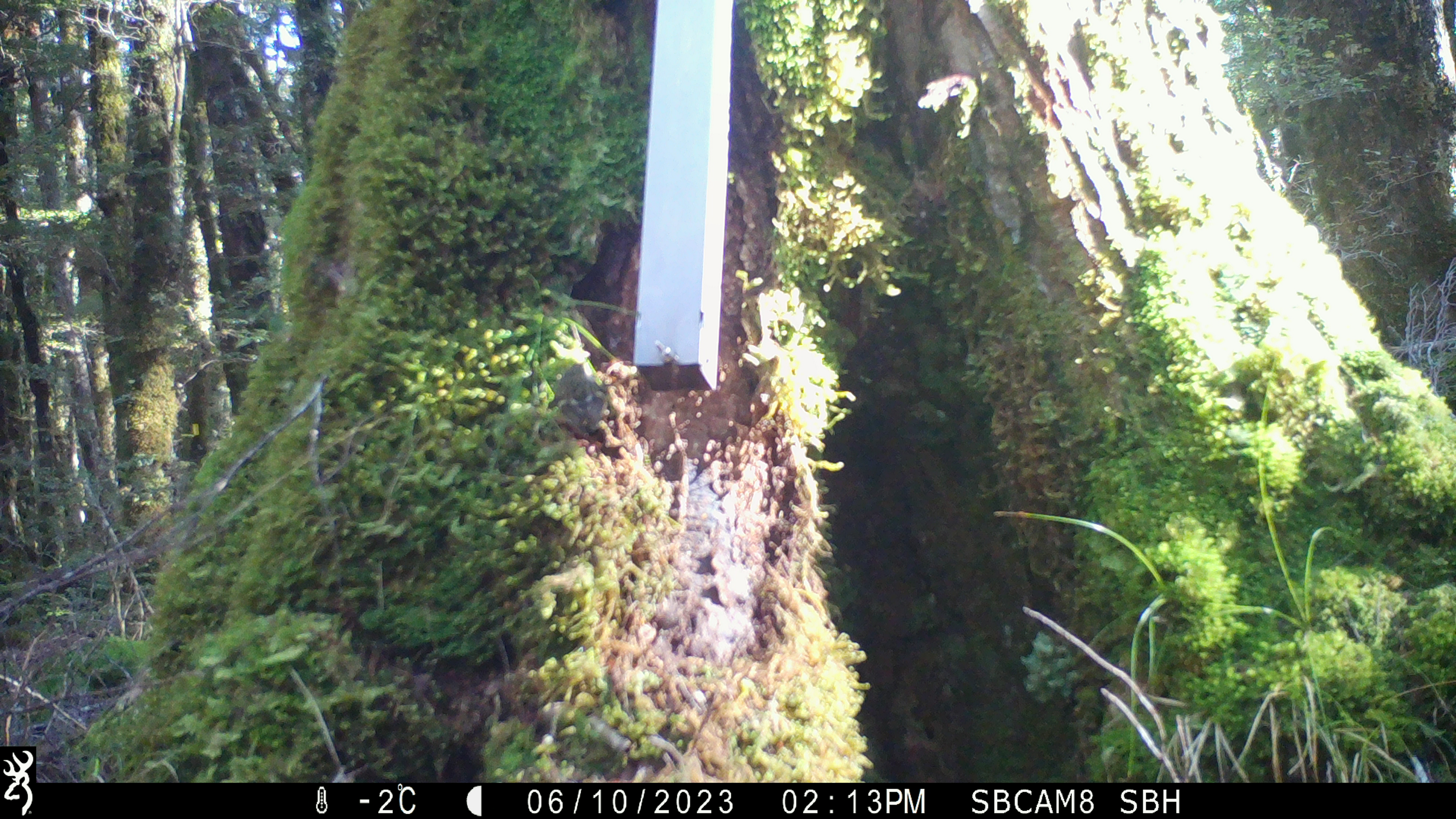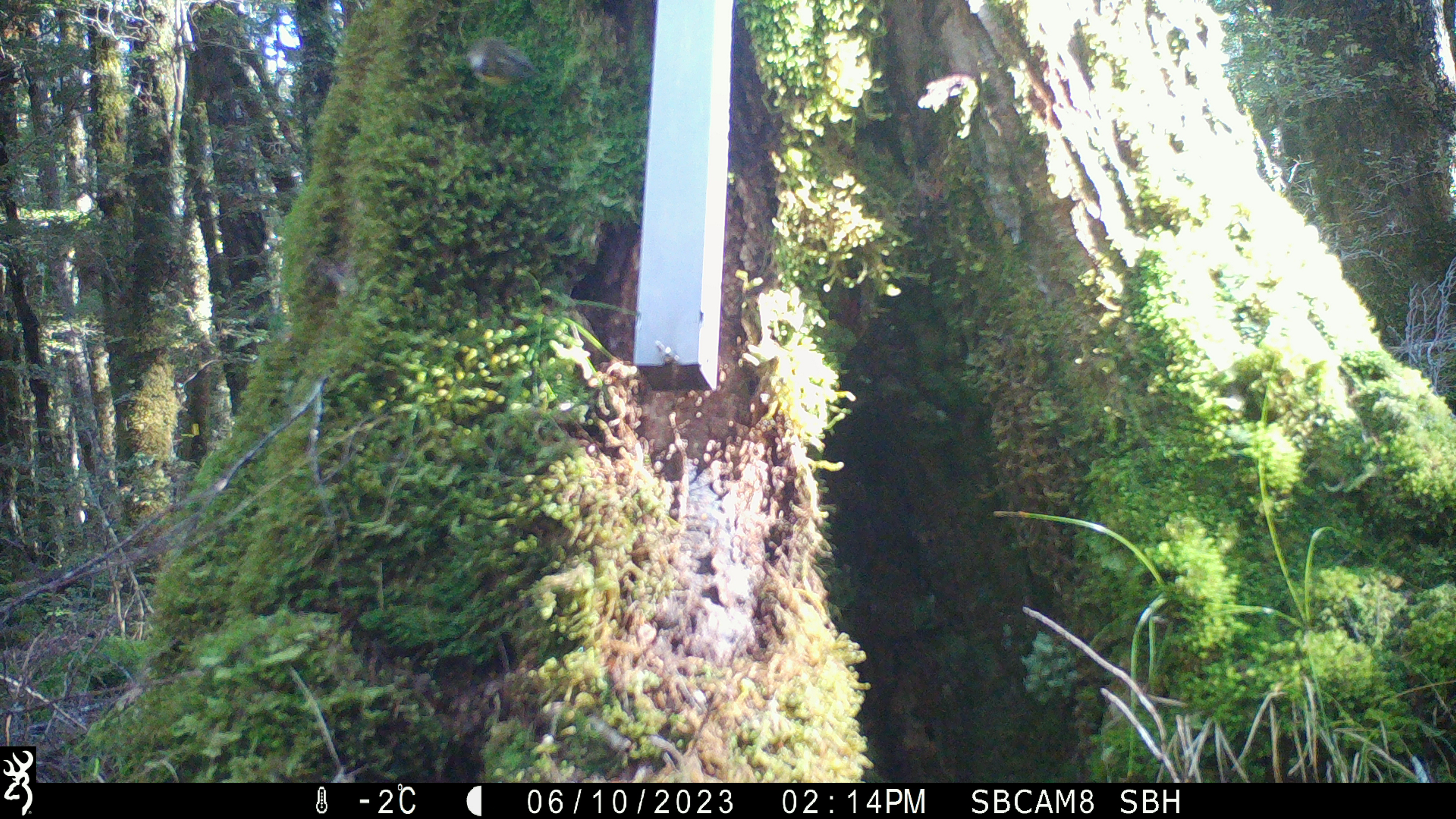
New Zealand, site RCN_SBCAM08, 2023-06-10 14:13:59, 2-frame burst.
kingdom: Animalia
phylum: Chordata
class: Aves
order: Passeriformes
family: Acanthisittidae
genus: Acanthisitta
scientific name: Acanthisitta chloris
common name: rifleman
Rifleman (Acanthisitta chloris).